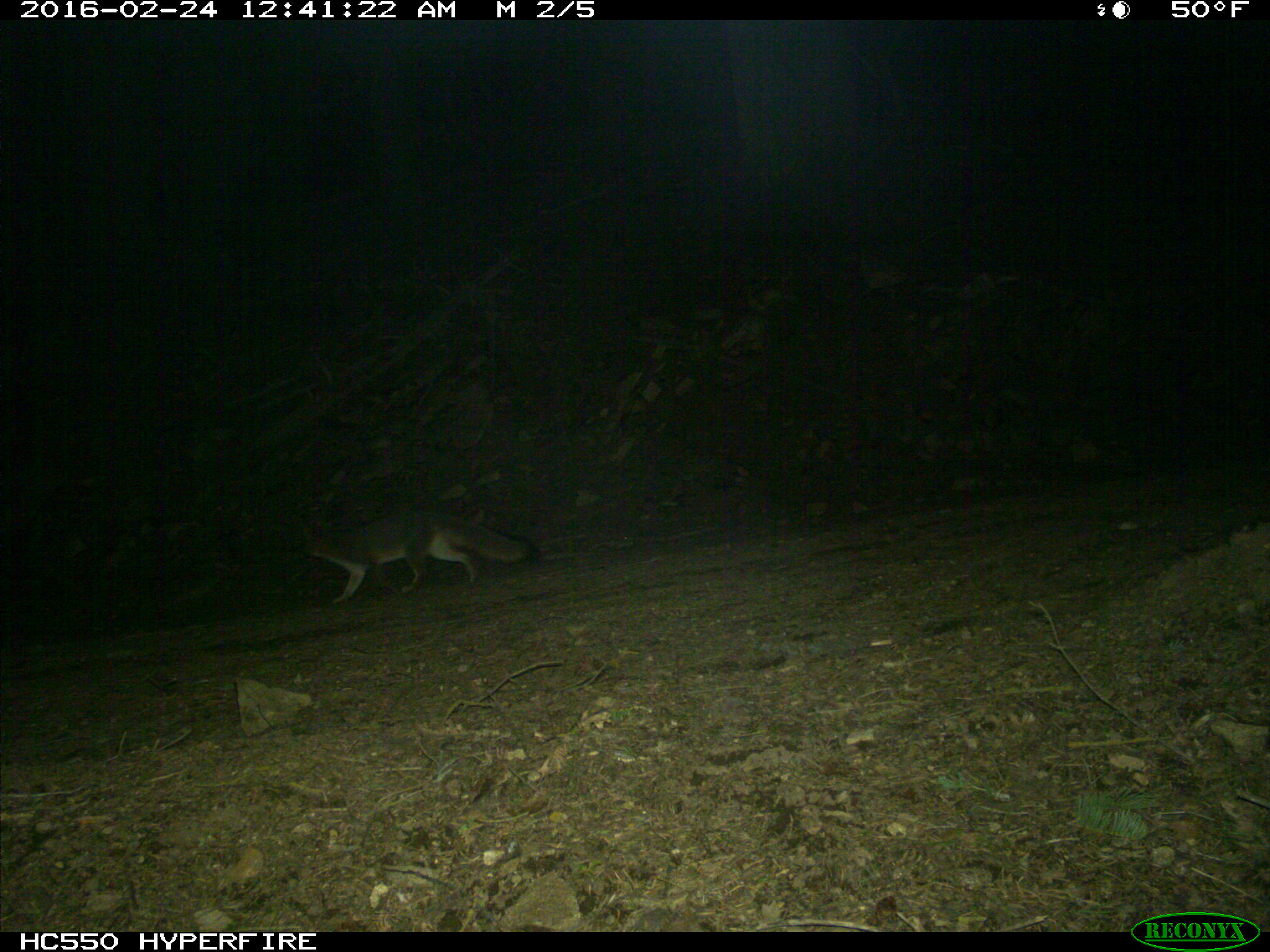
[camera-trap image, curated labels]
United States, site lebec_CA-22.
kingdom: Animalia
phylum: Chordata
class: Mammalia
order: Carnivora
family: Canidae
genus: Urocyon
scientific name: Urocyon cinereoargenteus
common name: gray fox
Urocyon cinereoargenteus (gray fox).